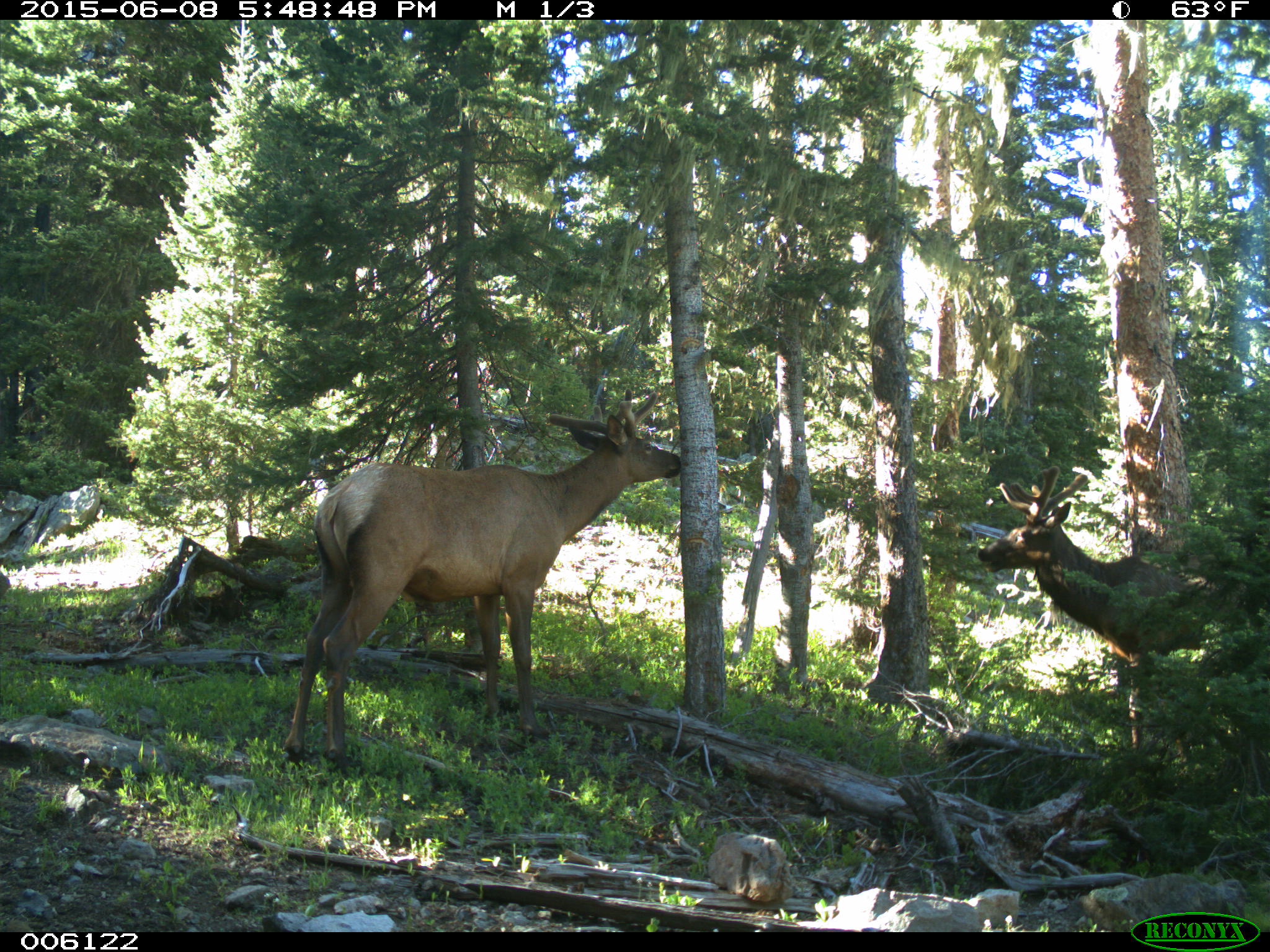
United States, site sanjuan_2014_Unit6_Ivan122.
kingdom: Animalia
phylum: Chordata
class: Mammalia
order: Artiodactyla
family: Cervidae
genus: Cervus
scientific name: Cervus elaphus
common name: red deer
Cervus elaphus (red deer).